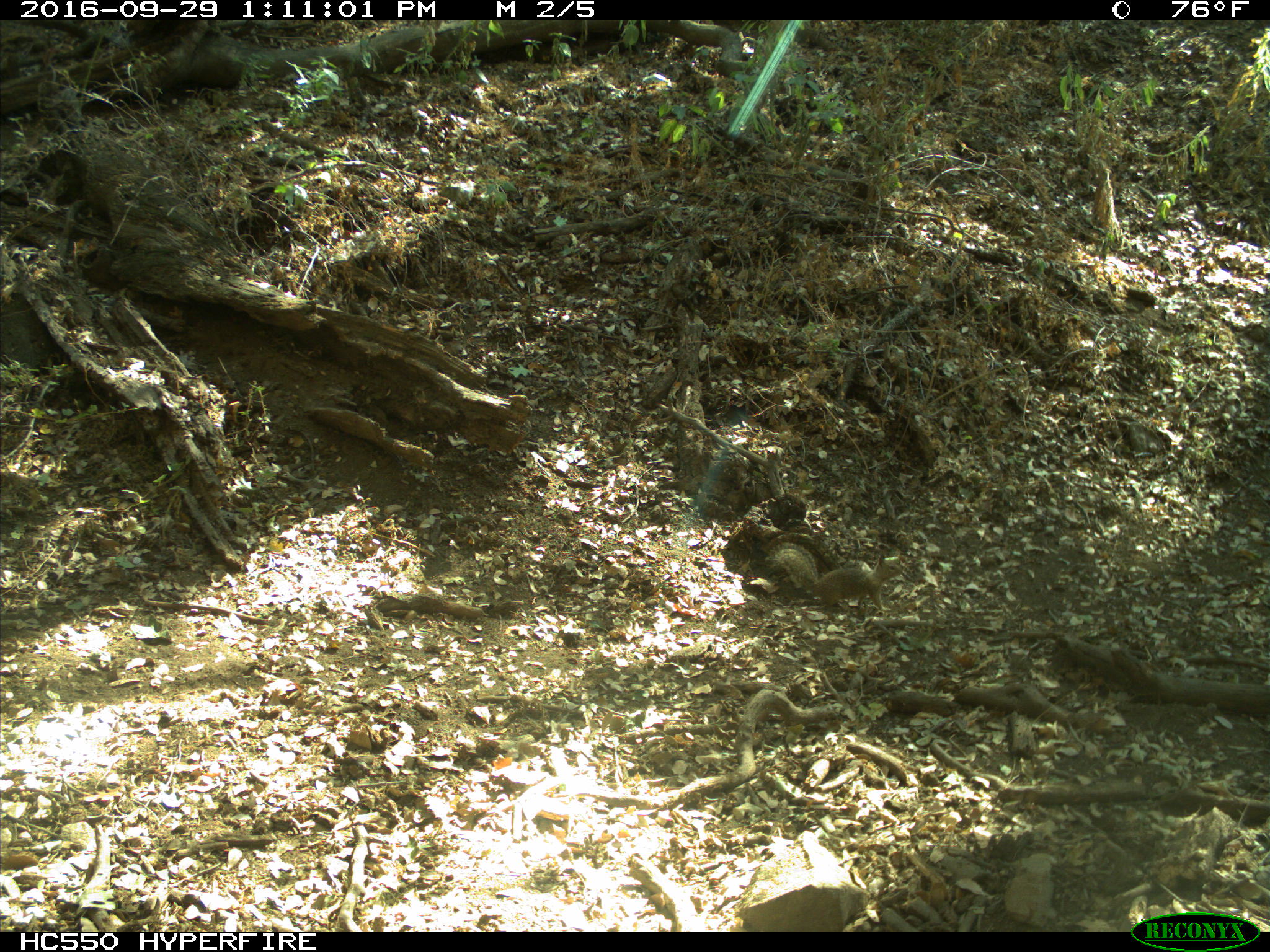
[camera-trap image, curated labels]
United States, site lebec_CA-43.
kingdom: Animalia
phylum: Chordata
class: Mammalia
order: Rodentia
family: Sciuridae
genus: Otospermophilus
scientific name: Otospermophilus beecheyi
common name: california ground squirrel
Otospermophilus beecheyi (california ground squirrel).